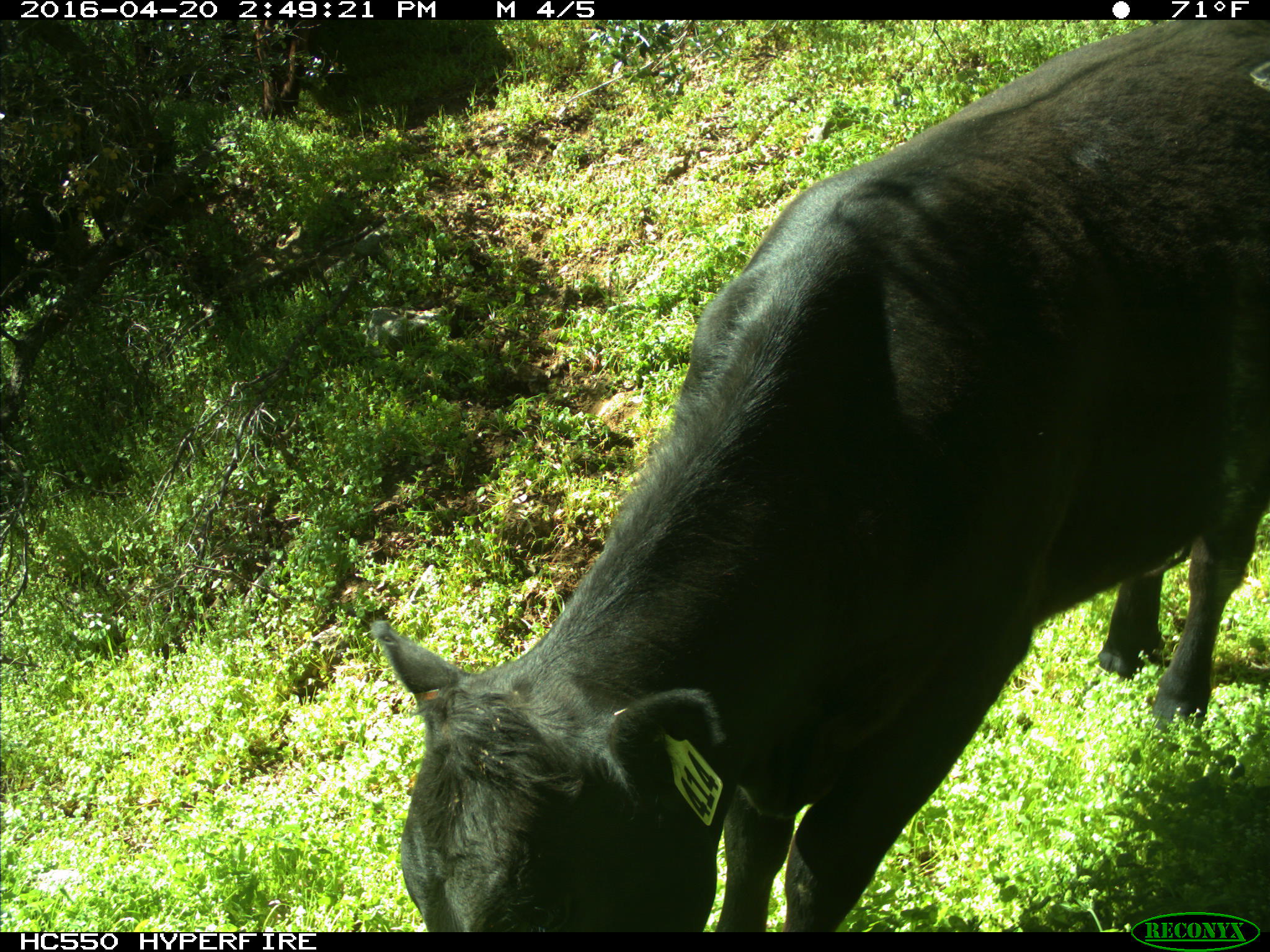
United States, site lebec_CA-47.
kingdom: Animalia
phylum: Chordata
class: Mammalia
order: Artiodactyla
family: Bovidae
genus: Bos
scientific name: Bos taurus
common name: domestic cow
Bos taurus (domestic cow).